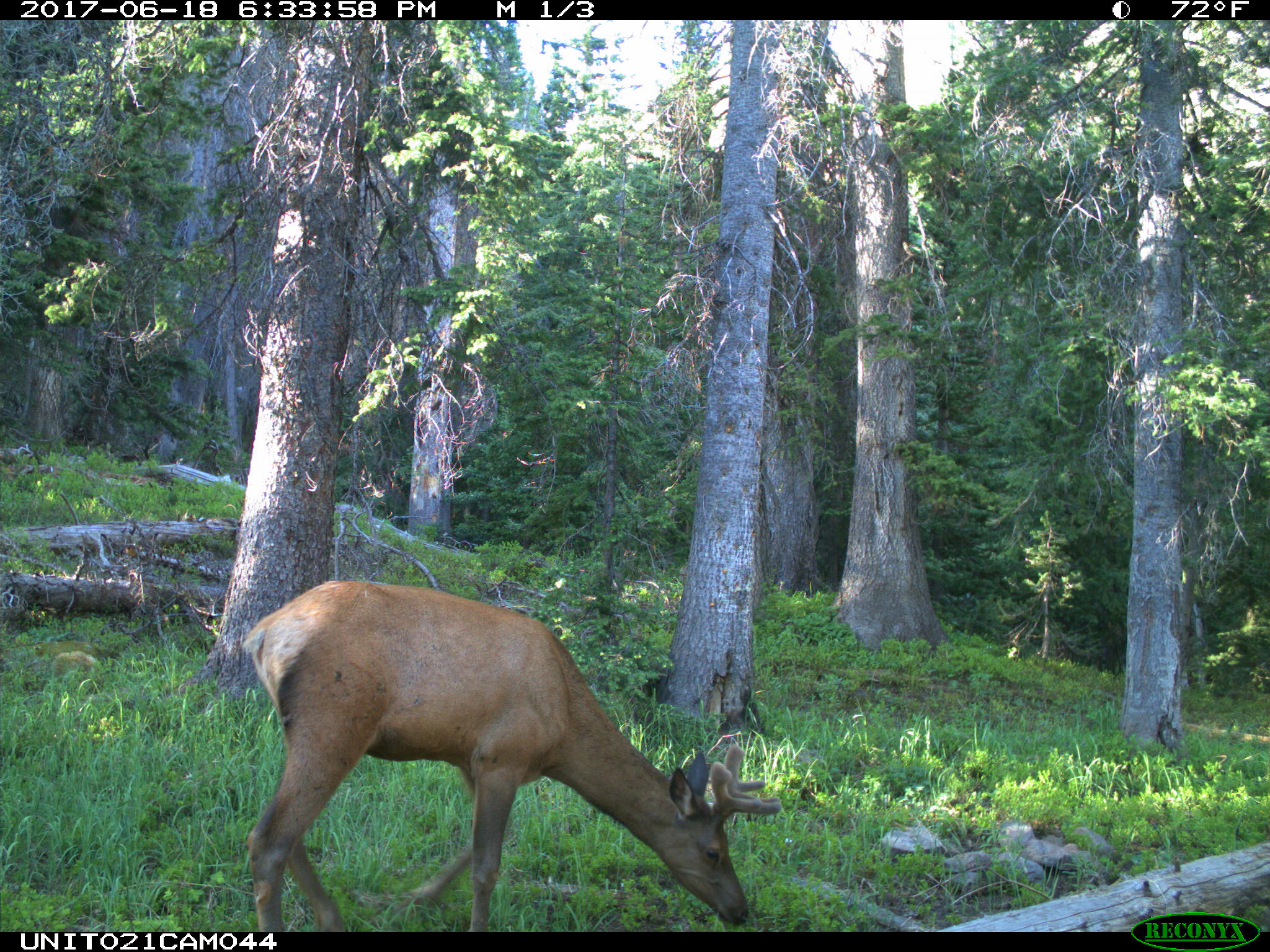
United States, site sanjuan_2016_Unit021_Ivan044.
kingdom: Animalia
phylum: Chordata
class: Mammalia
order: Artiodactyla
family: Cervidae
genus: Cervus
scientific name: Cervus elaphus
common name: red deer